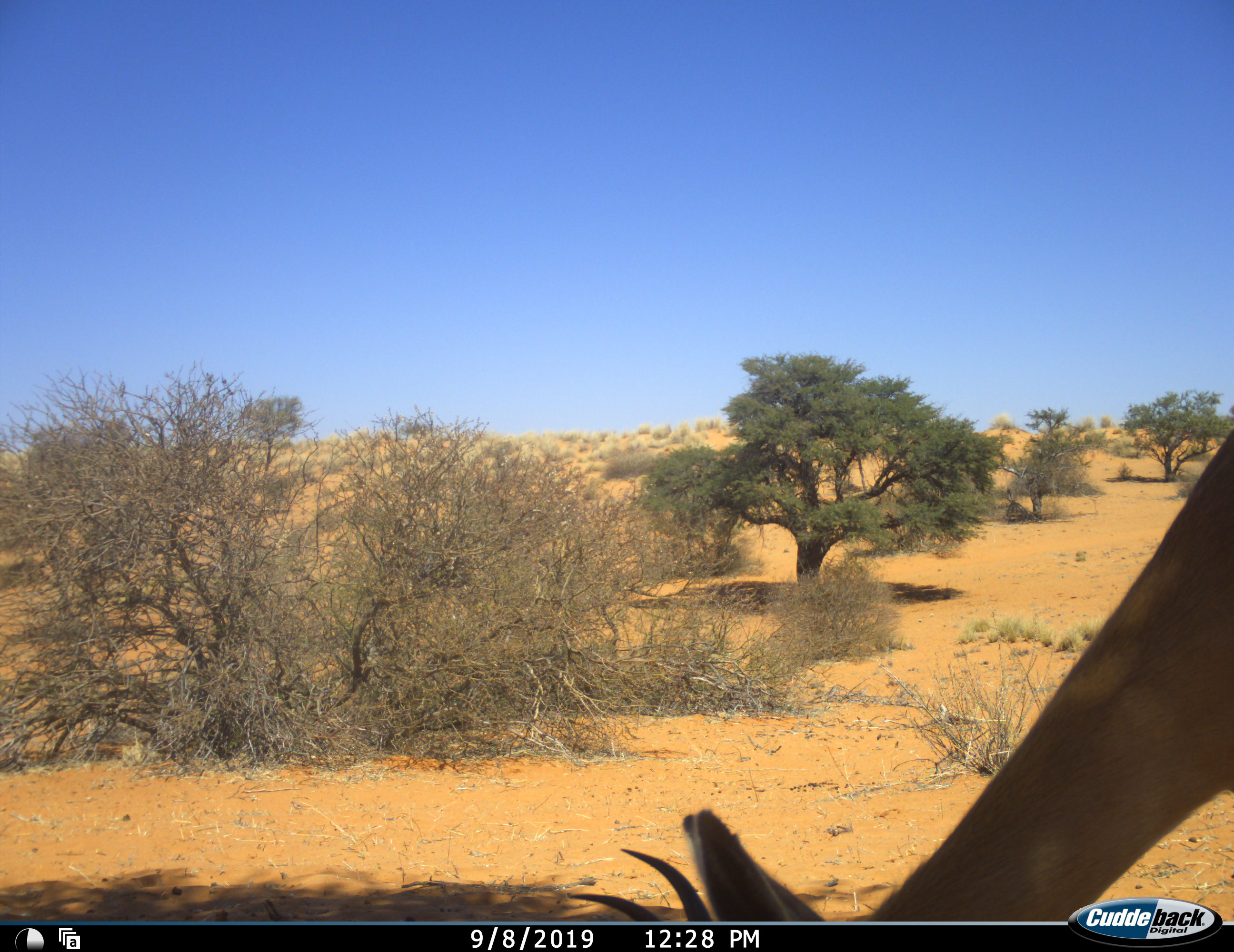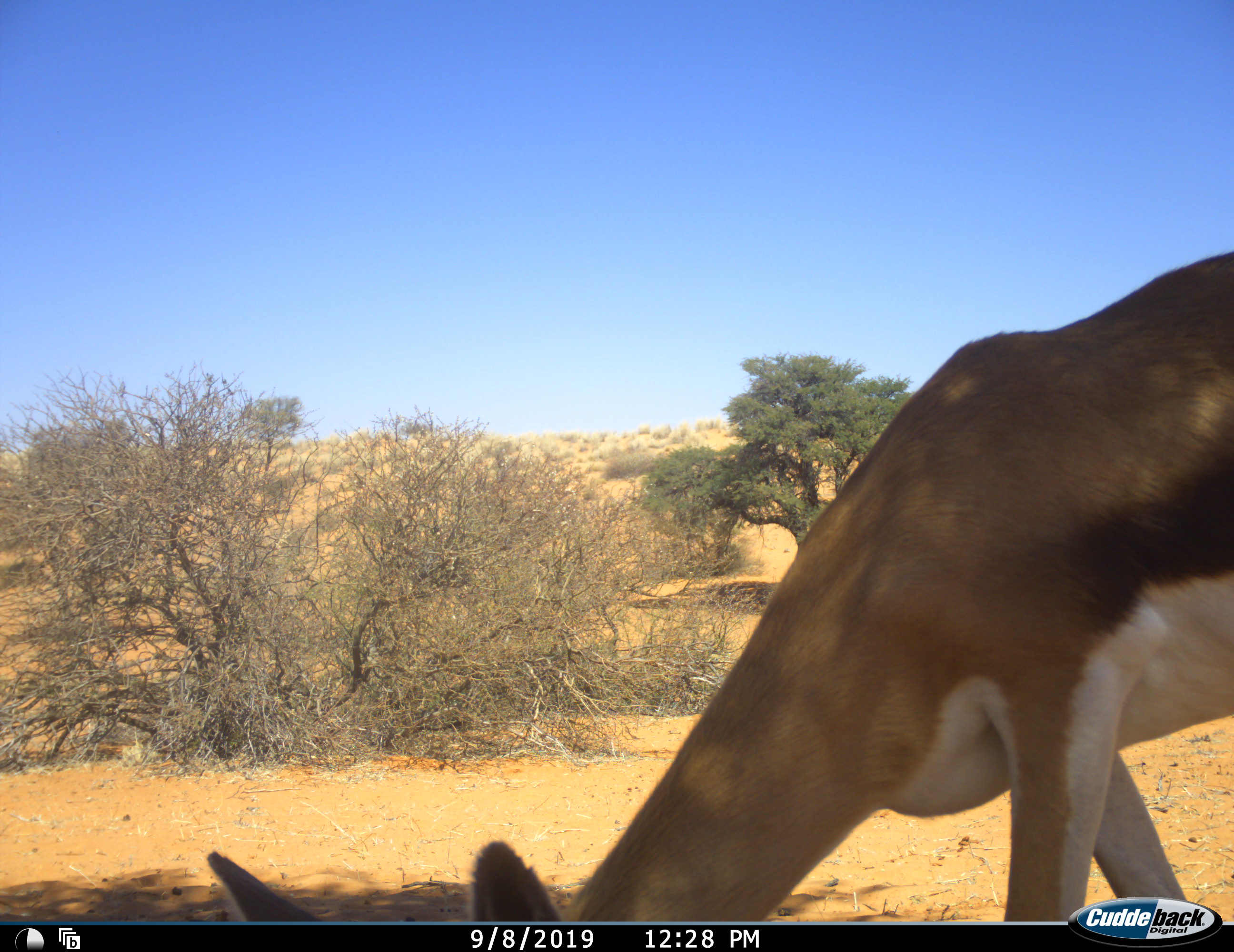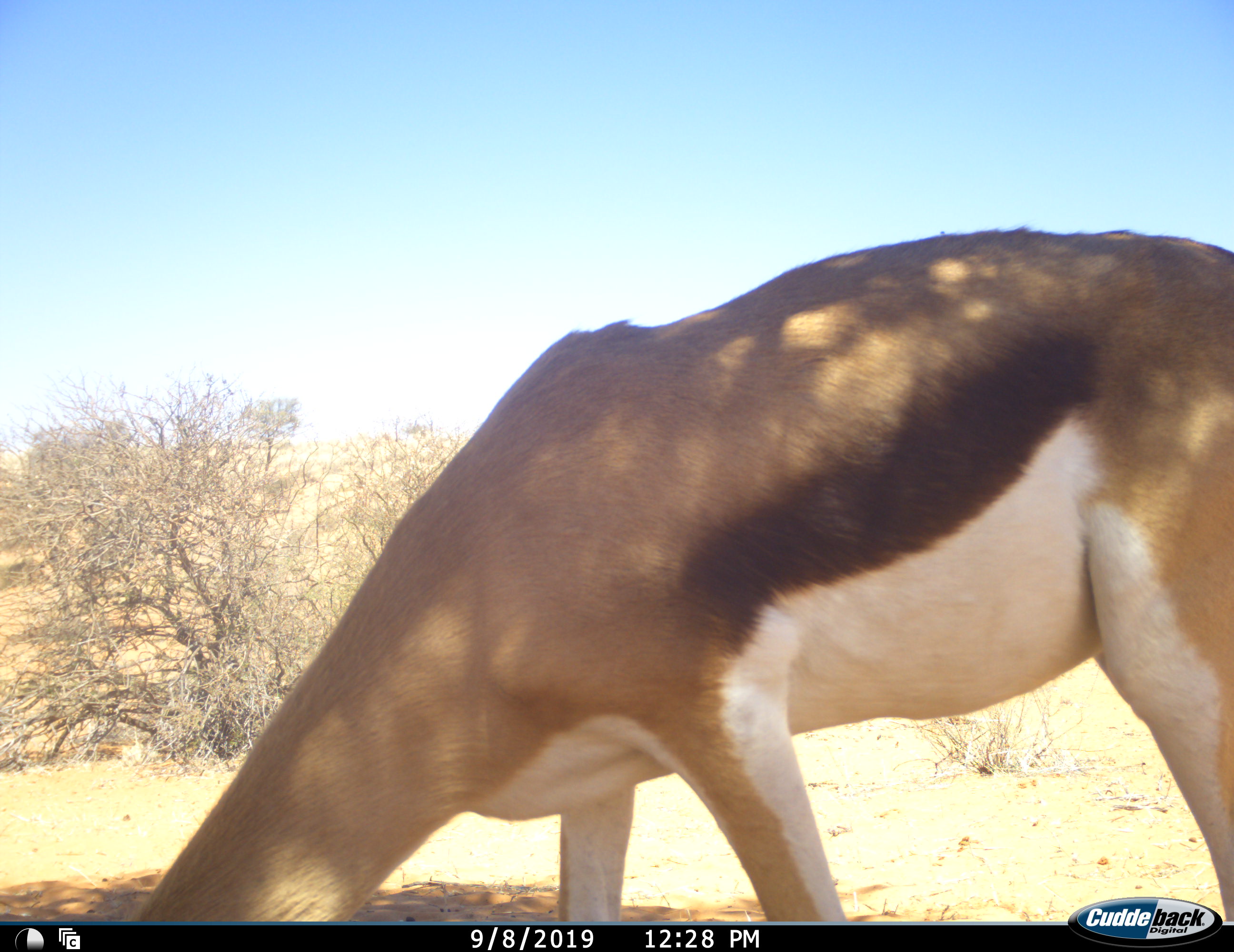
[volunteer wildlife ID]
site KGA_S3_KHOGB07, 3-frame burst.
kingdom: Animalia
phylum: Chordata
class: Mammalia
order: Artiodactyla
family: Bovidae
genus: Antidorcas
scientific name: Antidorcas marsupialis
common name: springbok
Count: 1.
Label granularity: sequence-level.